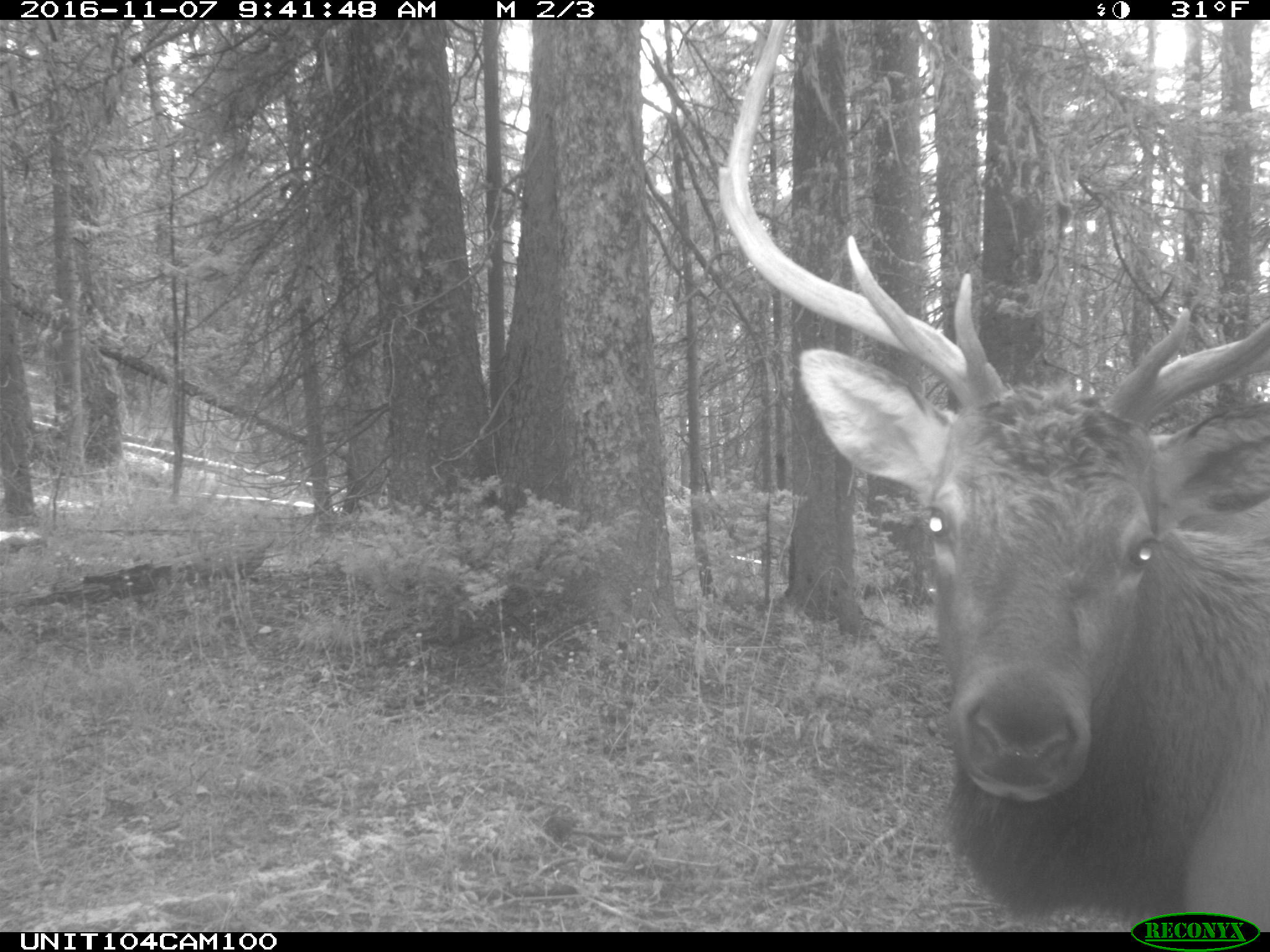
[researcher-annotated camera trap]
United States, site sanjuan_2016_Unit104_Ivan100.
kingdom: Animalia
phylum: Chordata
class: Mammalia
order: Artiodactyla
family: Cervidae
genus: Cervus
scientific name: Cervus elaphus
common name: red deer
Cervus elaphus (red deer).